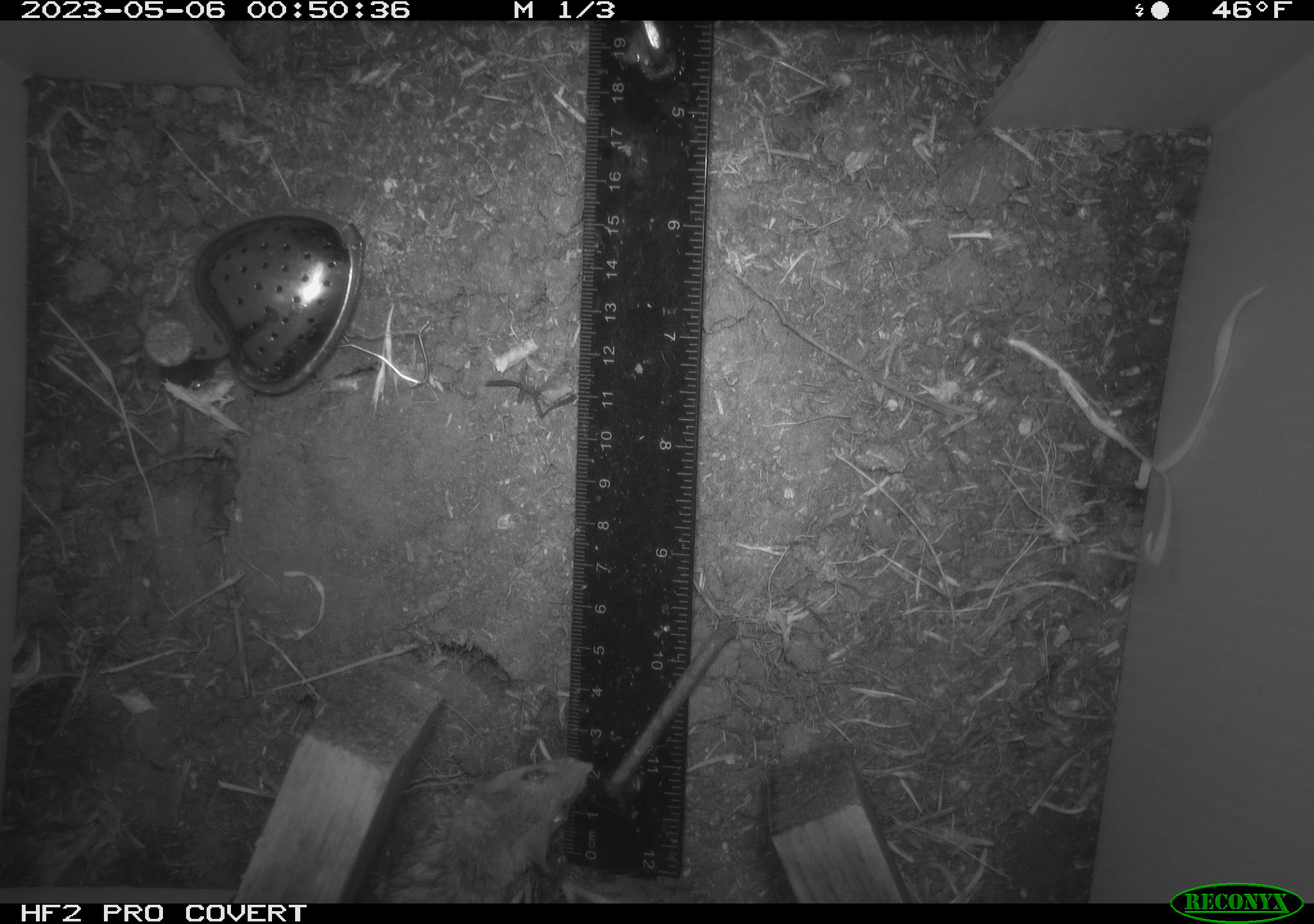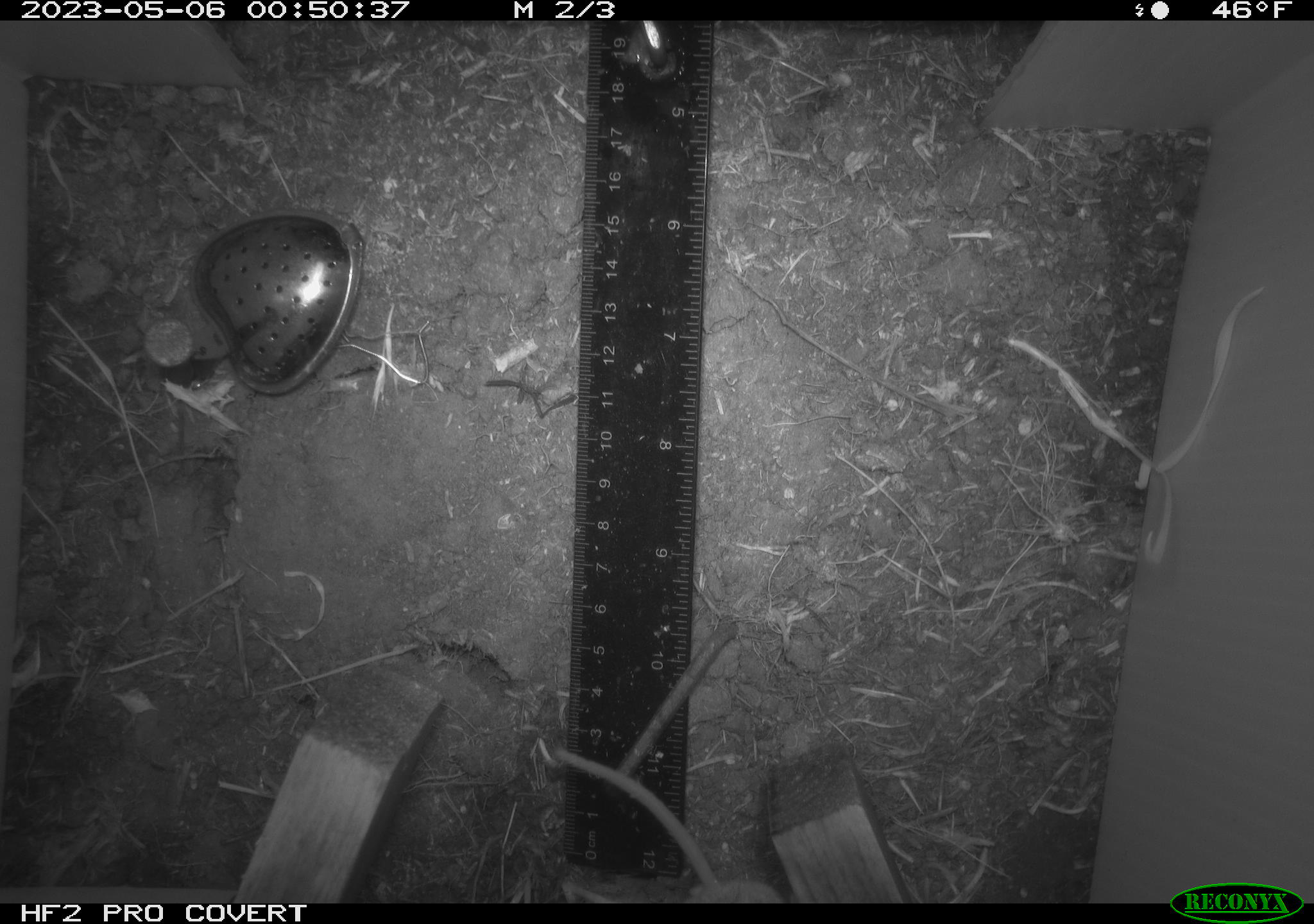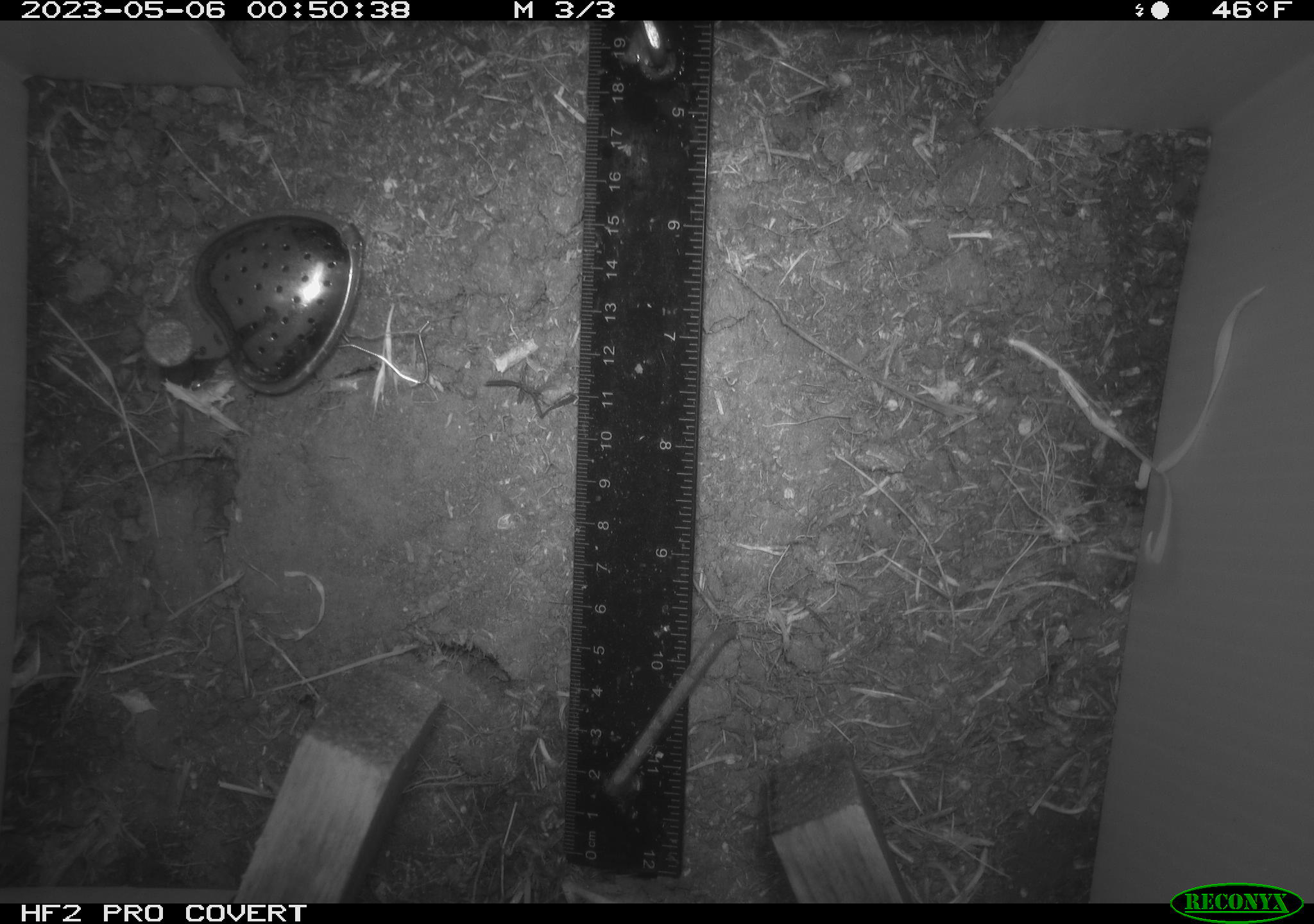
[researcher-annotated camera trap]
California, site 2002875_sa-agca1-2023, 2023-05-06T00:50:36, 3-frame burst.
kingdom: Animalia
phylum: Chordata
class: Mammalia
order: Rodentia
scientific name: Rodentia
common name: mouse species